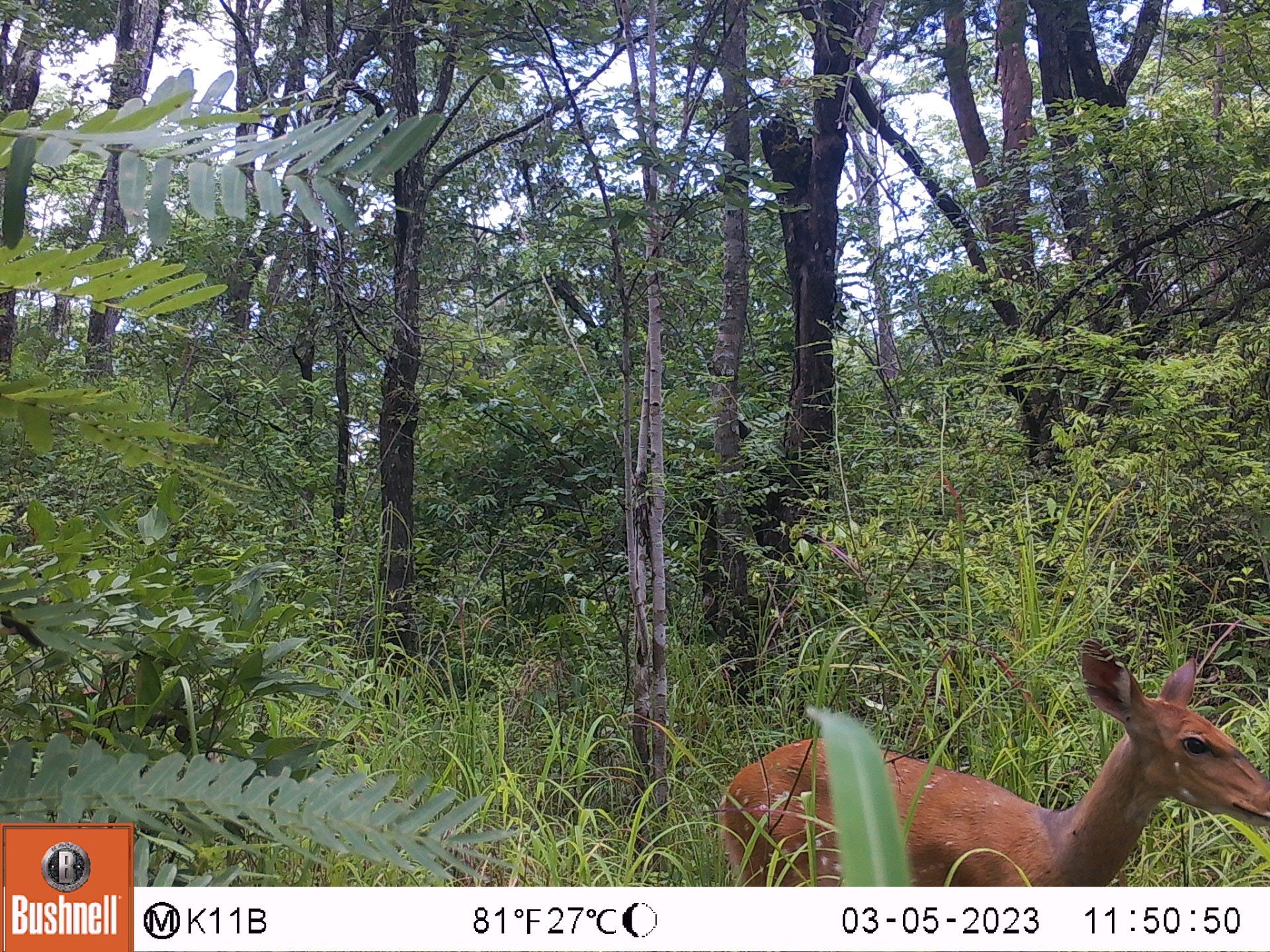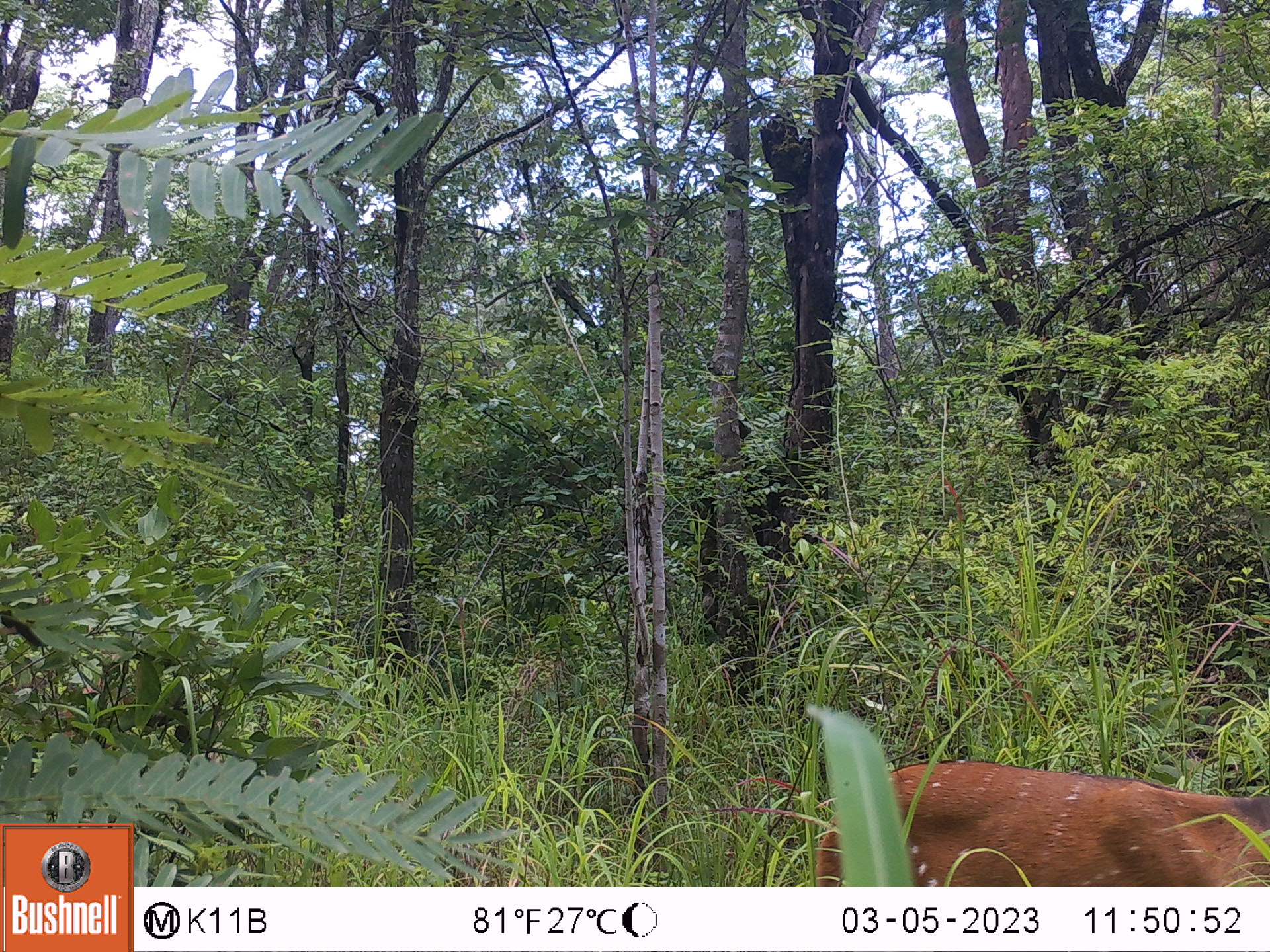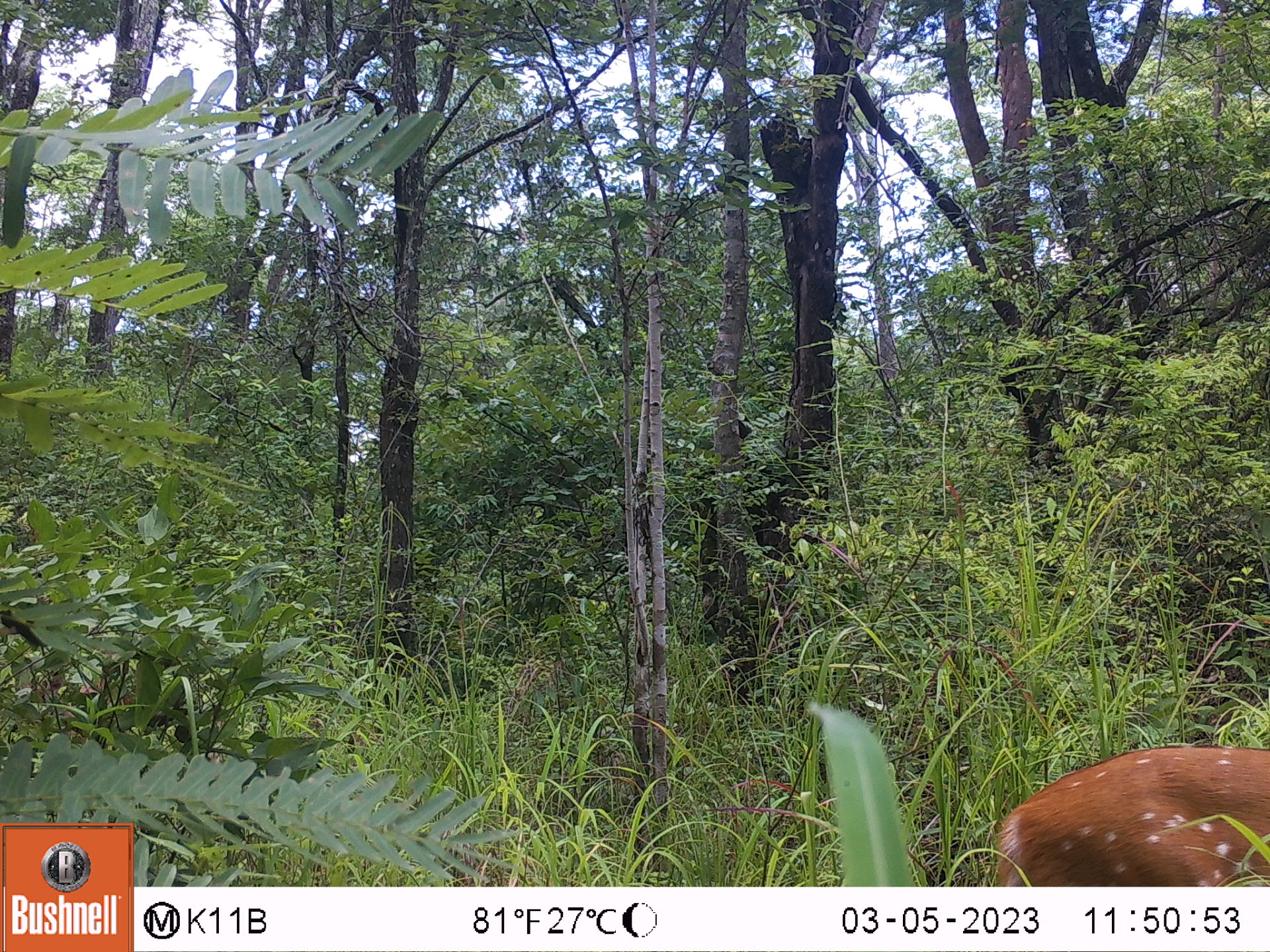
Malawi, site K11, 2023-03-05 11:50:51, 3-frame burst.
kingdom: Animalia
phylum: Chordata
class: Mammalia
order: Artiodactyla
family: Bovidae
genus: Tragelaphus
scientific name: Tragelaphus sylvaticus sylvaticus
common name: cape bushbuck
Cape bushbuck (Tragelaphus sylvaticus sylvaticus), count 1.